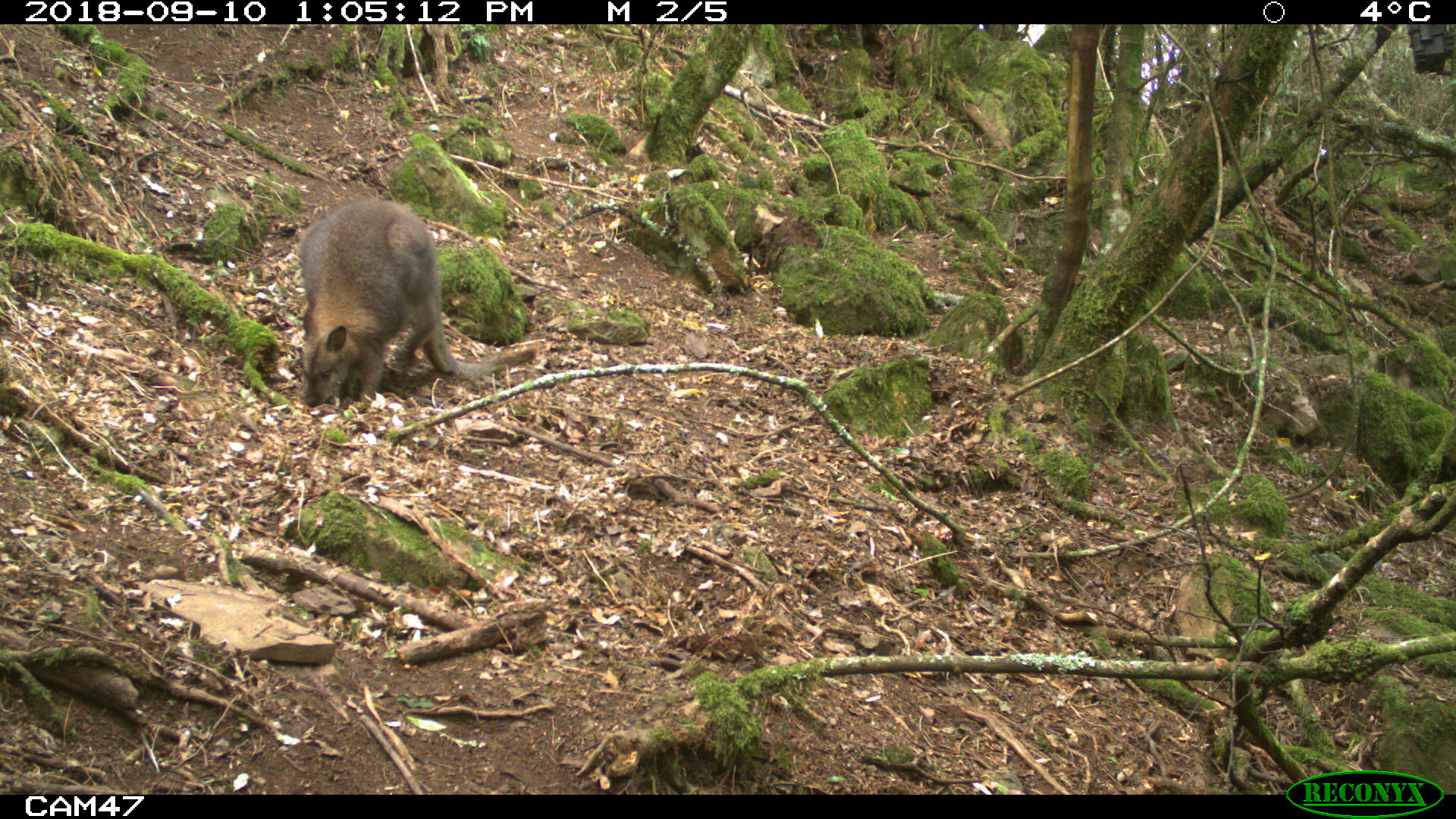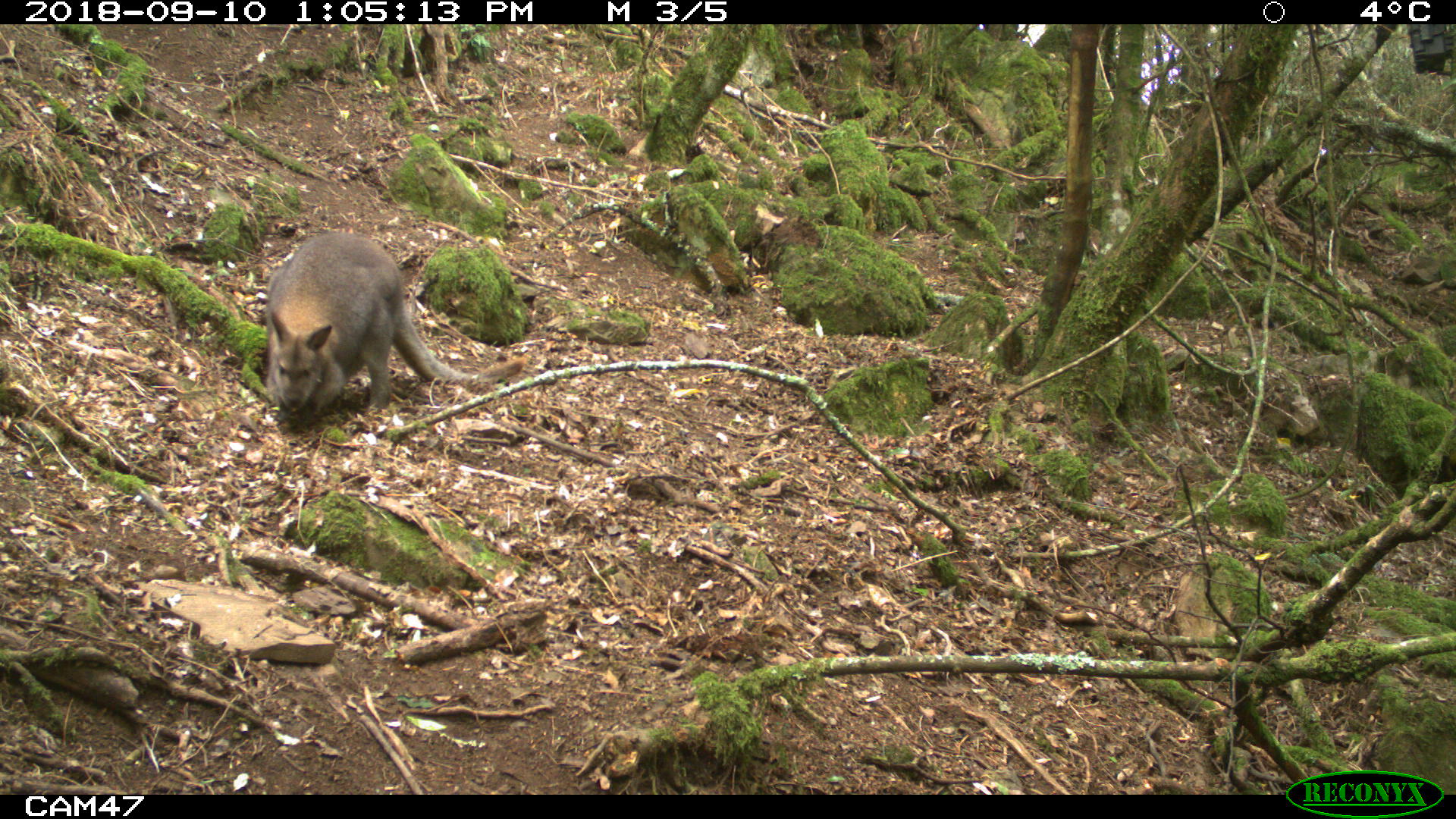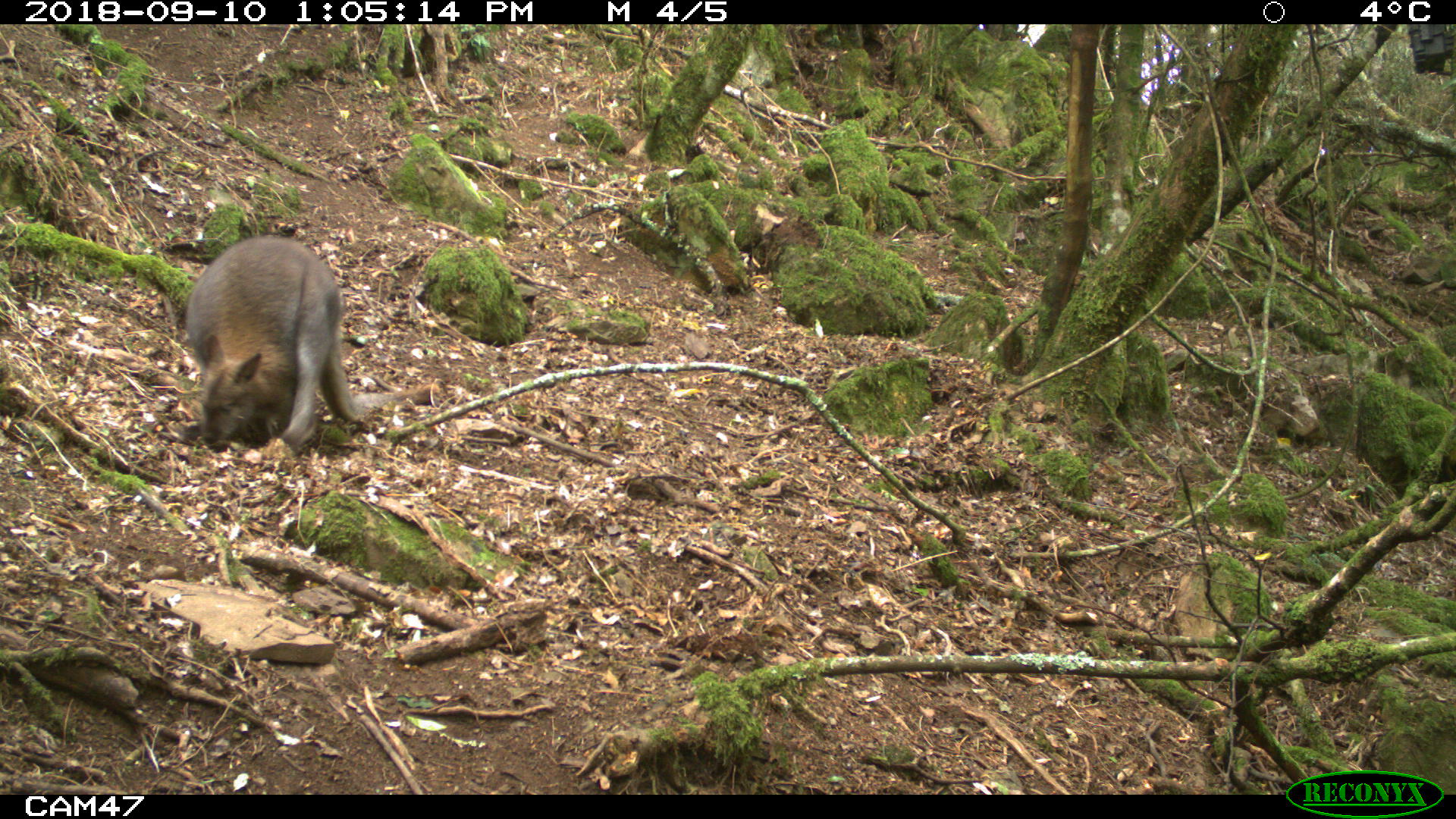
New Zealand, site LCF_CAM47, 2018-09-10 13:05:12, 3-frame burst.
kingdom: Animalia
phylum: Chordata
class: Mammalia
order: Diprotodontia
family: Macropodidae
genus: Notamacropus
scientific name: Notamacropus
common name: wallaby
Wallaby (Notamacropus).